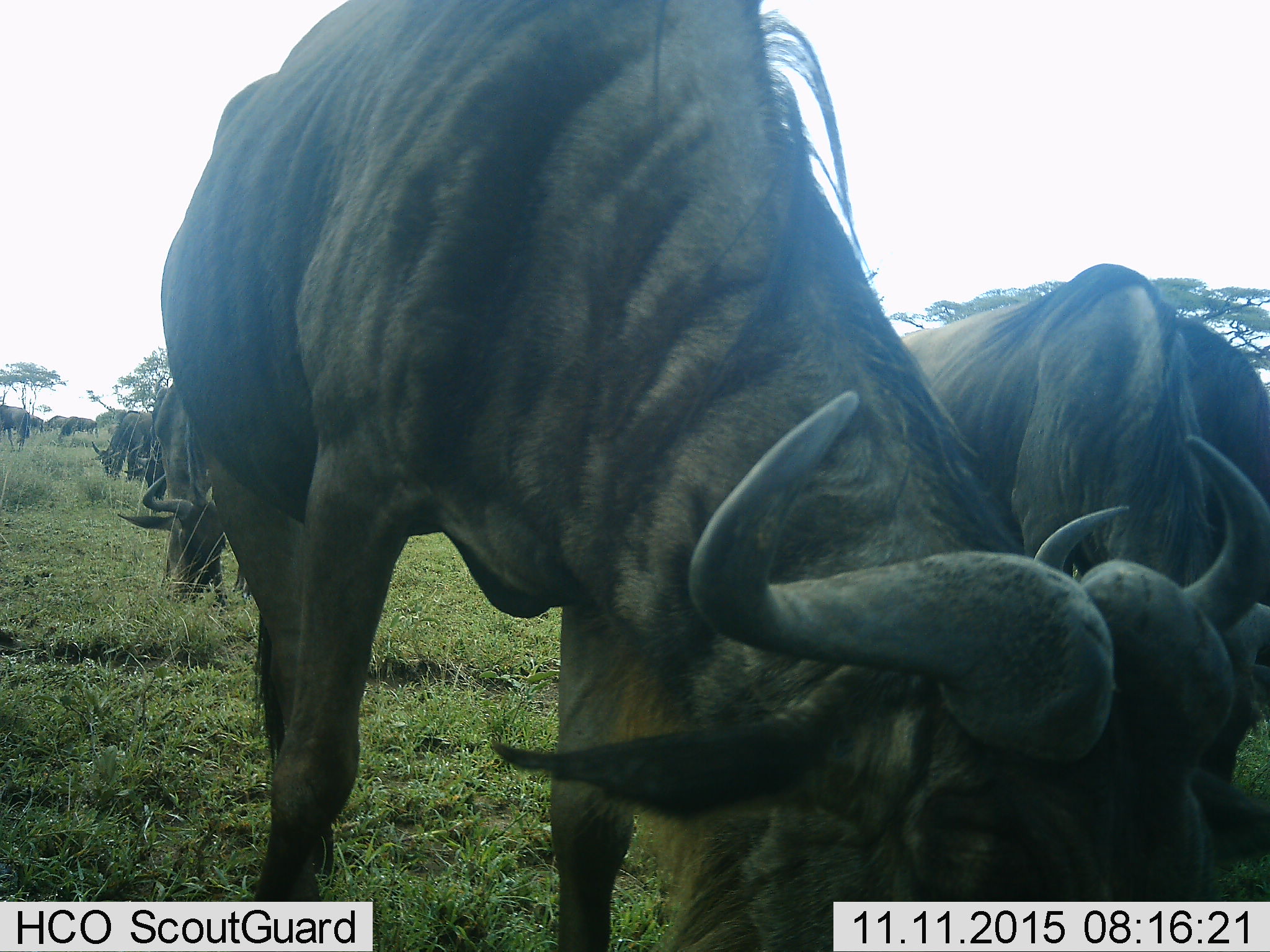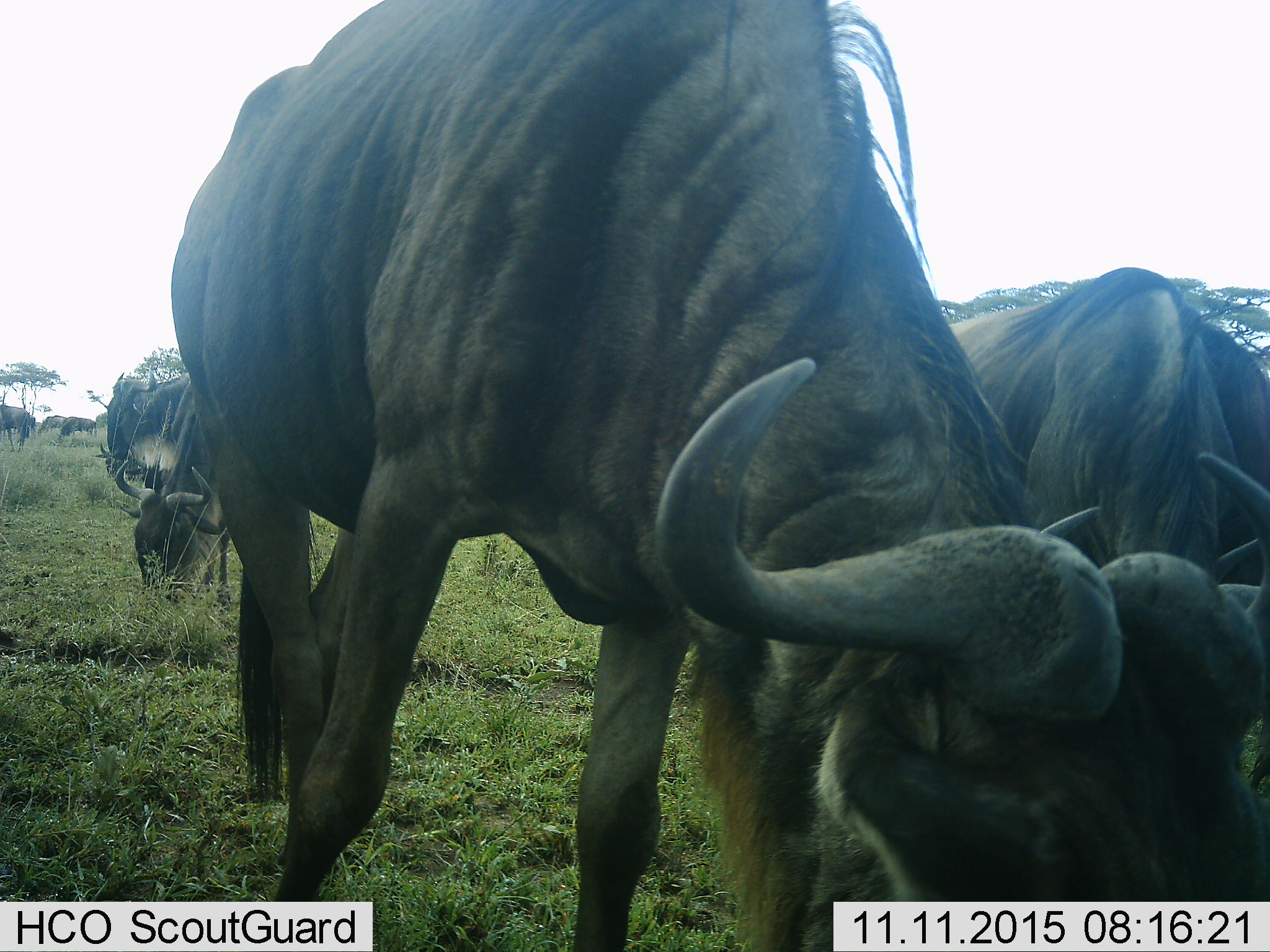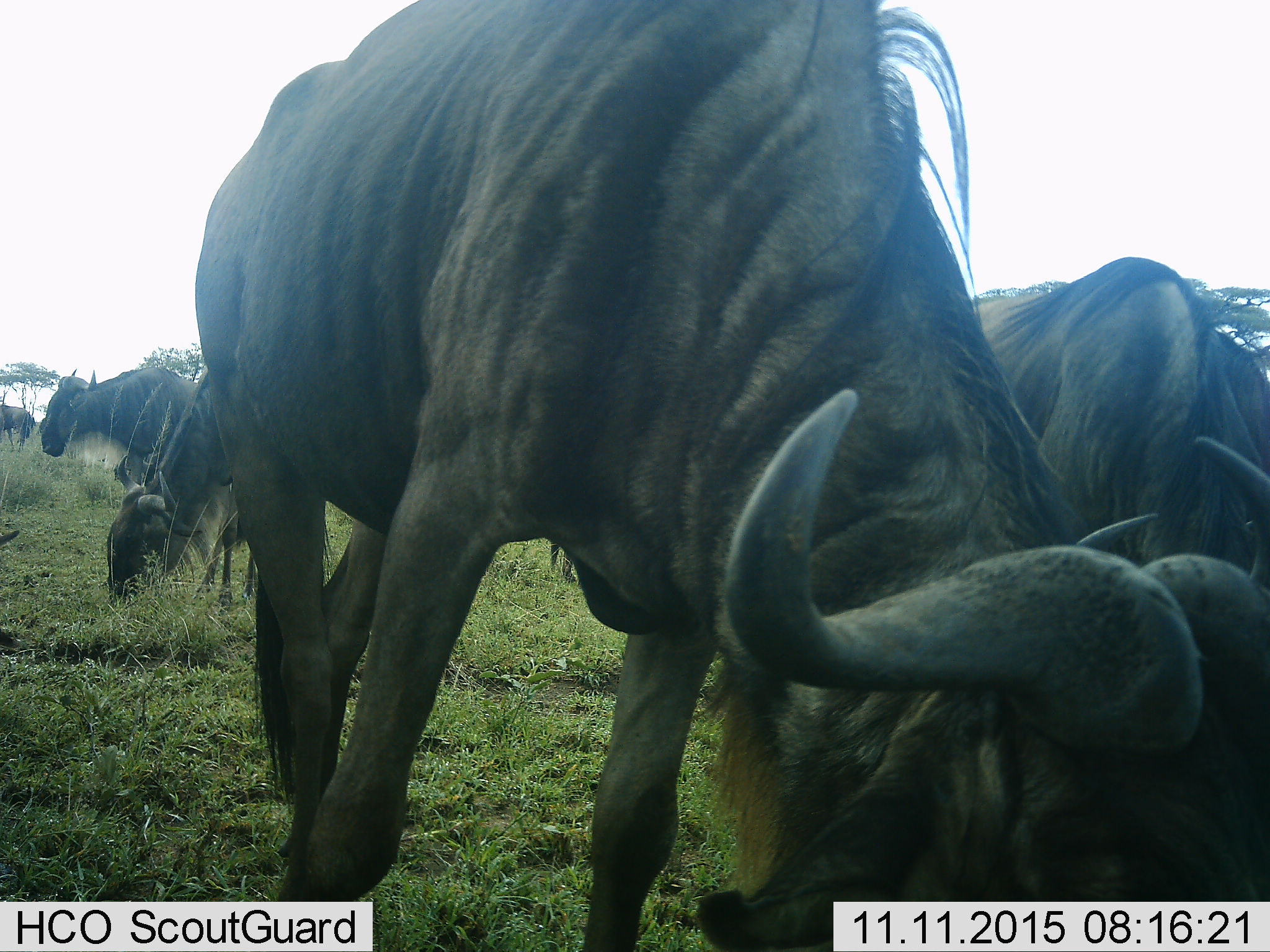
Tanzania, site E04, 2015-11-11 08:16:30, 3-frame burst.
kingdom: Animalia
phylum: Chordata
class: Mammalia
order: Artiodactyla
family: Bovidae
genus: Connochaetes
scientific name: Connochaetes taurinus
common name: blue wildebeest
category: wildebeest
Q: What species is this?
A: Wildebeest (blue wildebeest) (Connochaetes taurinus).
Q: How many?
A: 8.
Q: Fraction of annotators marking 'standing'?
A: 31%.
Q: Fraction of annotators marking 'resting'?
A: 0%.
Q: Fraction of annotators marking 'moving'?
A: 44%.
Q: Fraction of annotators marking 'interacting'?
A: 0%.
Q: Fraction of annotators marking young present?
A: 6%.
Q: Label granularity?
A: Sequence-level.